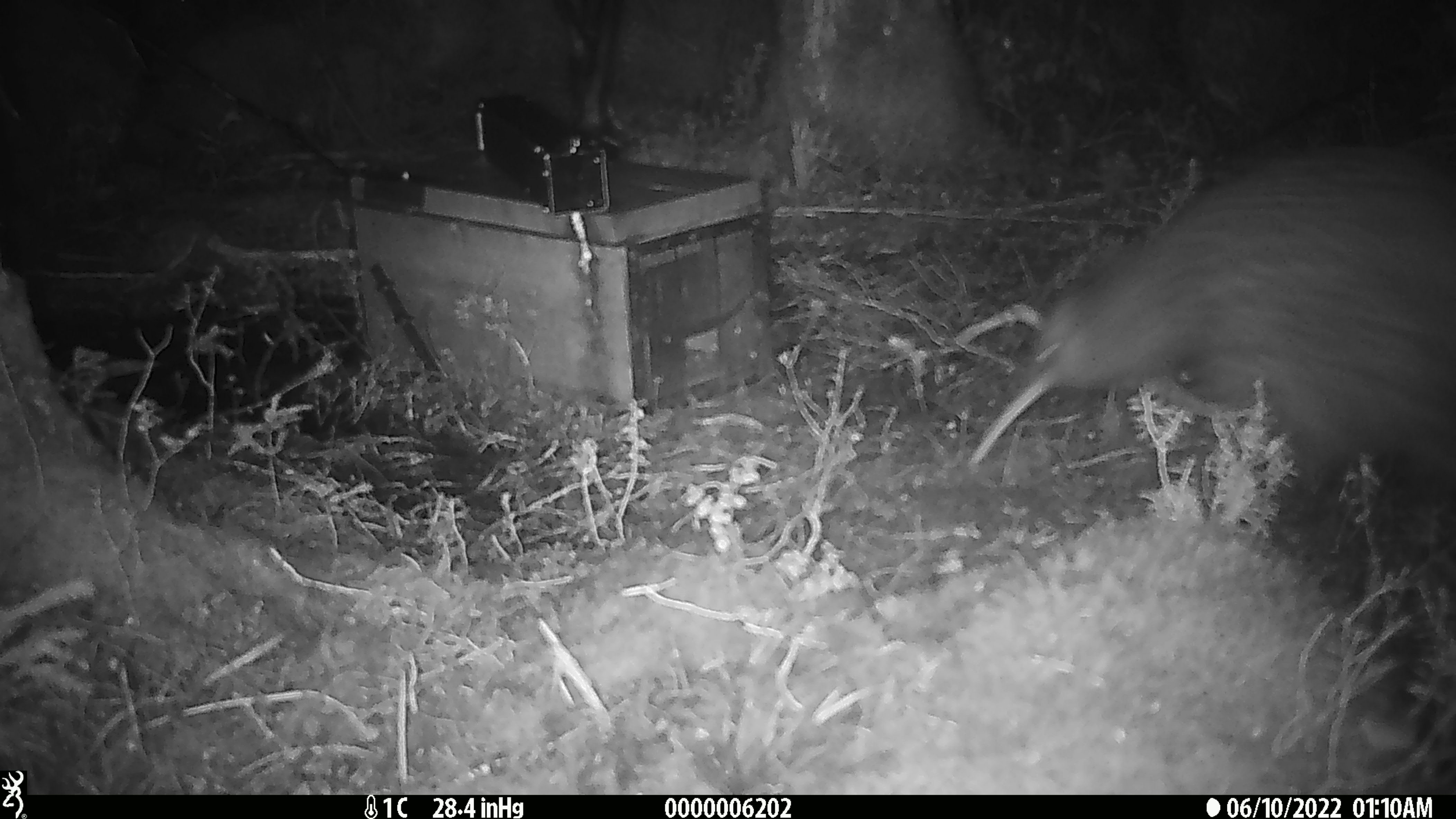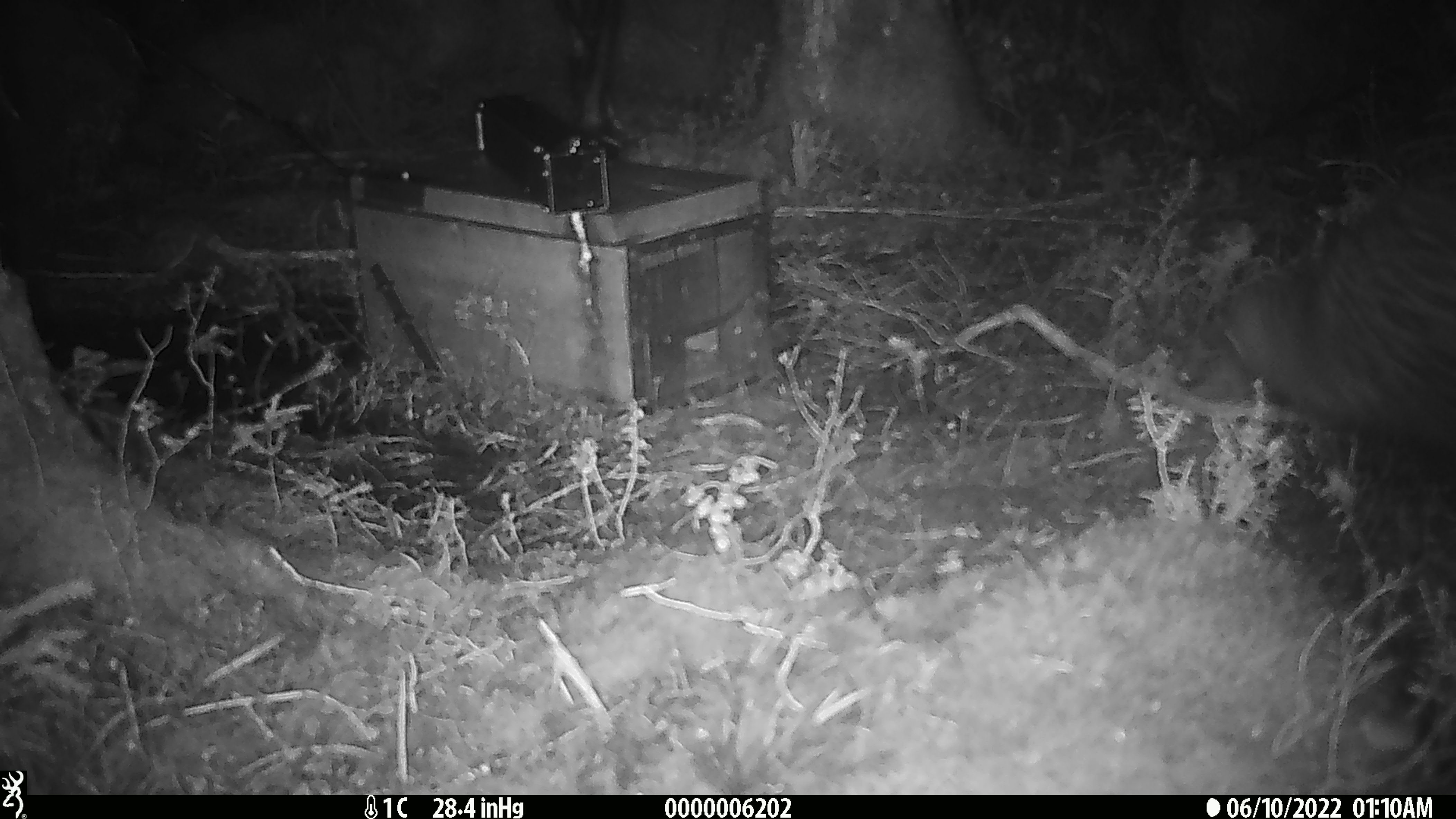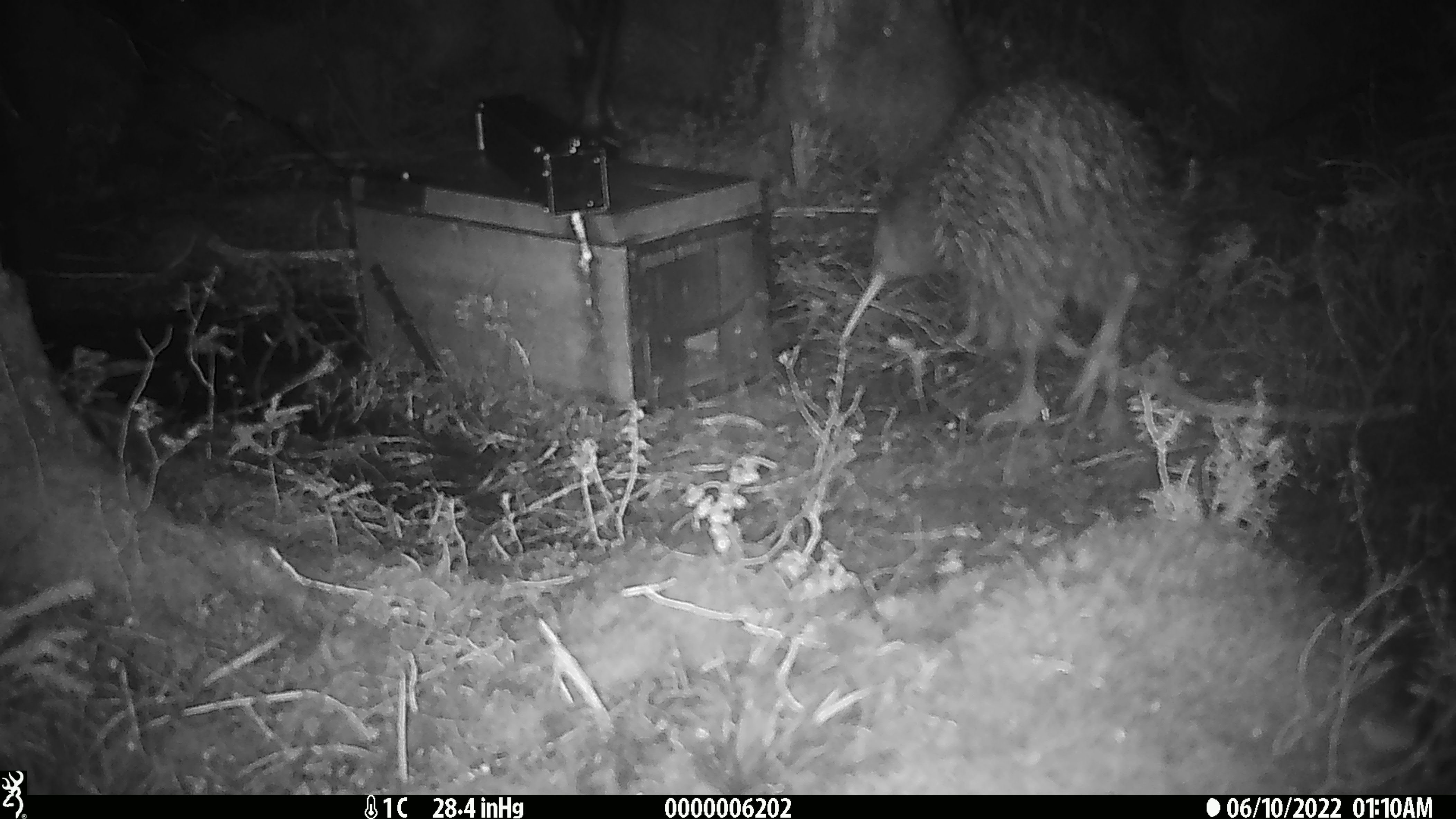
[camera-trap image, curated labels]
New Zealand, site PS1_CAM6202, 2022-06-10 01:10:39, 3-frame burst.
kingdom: Animalia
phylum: Chordata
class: Aves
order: Apterygiformes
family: Apterygidae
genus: Apteryx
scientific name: Apteryx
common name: kiwi